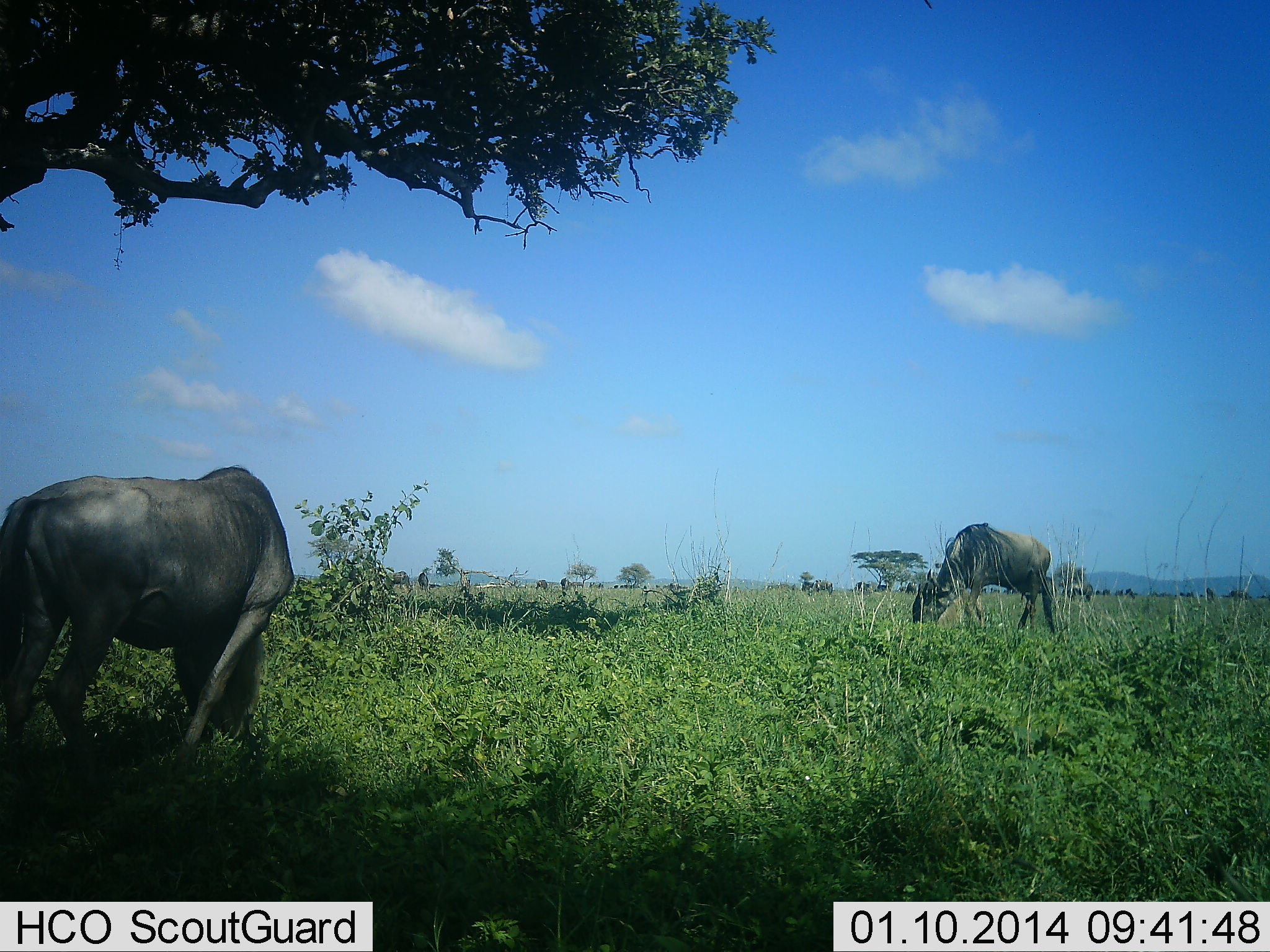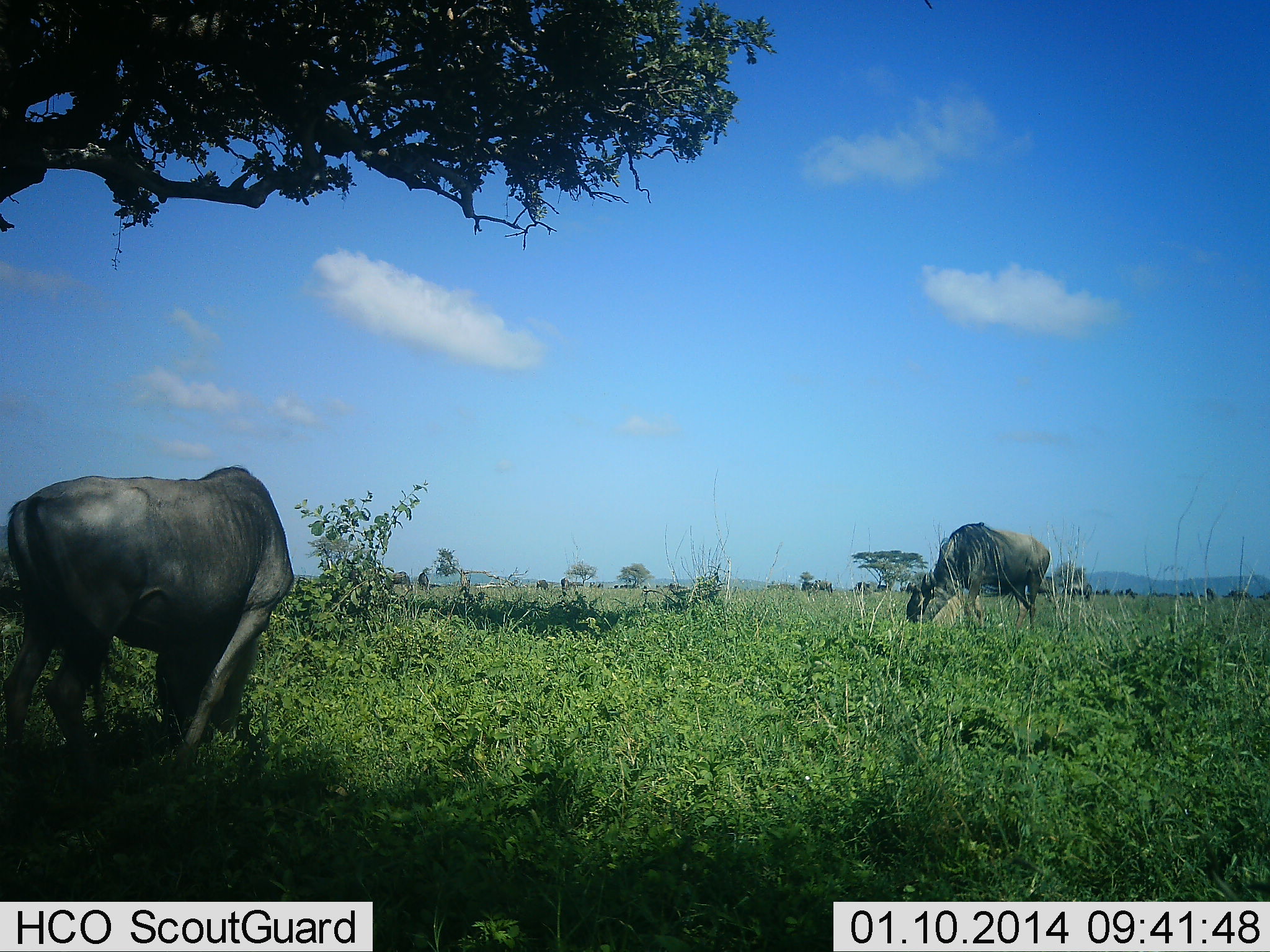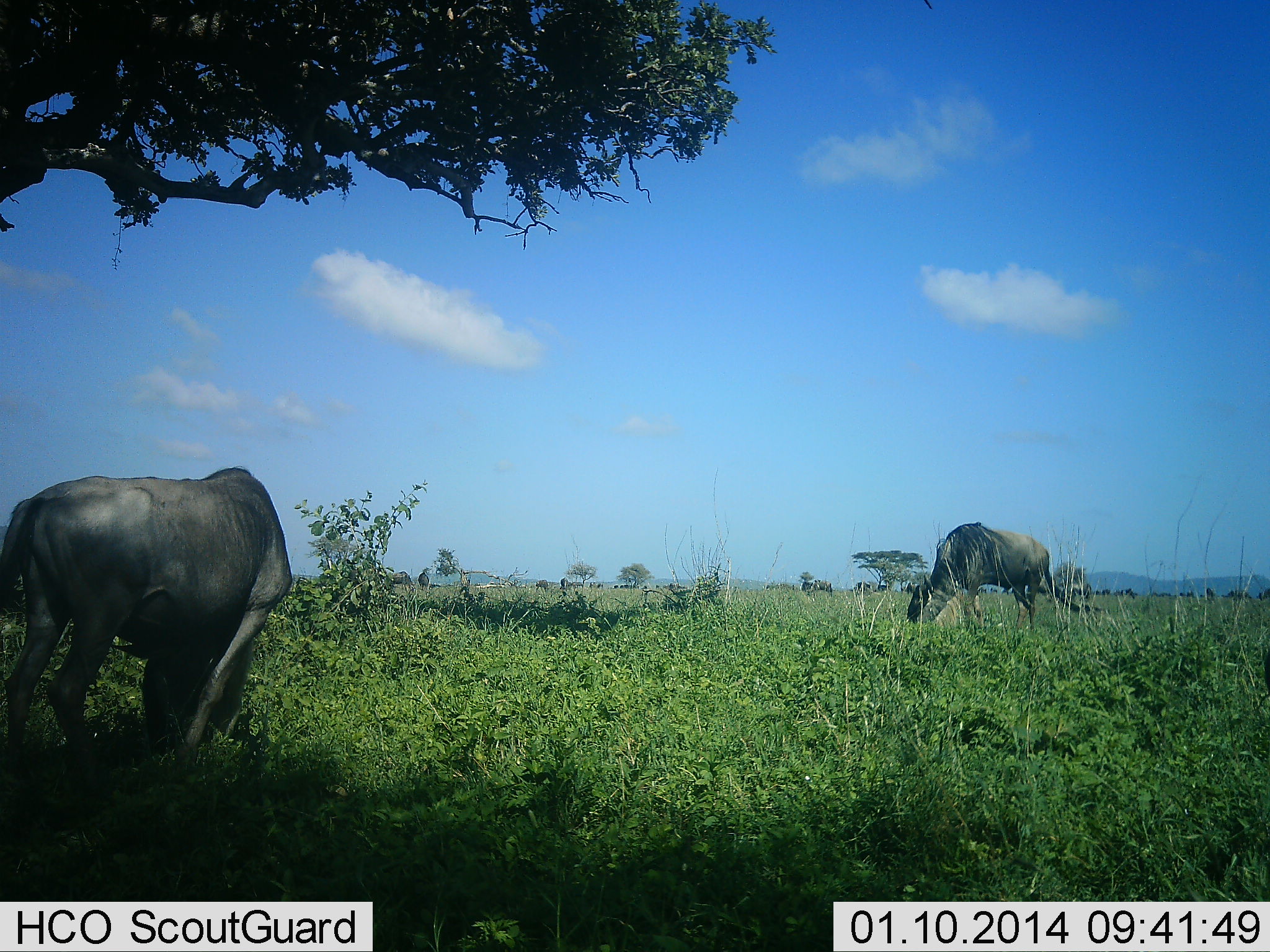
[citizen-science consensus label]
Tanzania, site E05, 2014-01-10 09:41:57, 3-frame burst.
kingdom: Animalia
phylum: Chordata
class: Mammalia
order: Artiodactyla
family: Bovidae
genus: Connochaetes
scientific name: Connochaetes taurinus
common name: blue wildebeest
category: wildebeest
Wildebeest (blue wildebeest) (Connochaetes taurinus), count 2. Behavior (volunteer vote fractions): standing 27%, resting 0%, moving 0%, interacting 0%. Young present (vote fraction): 0%. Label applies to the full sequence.